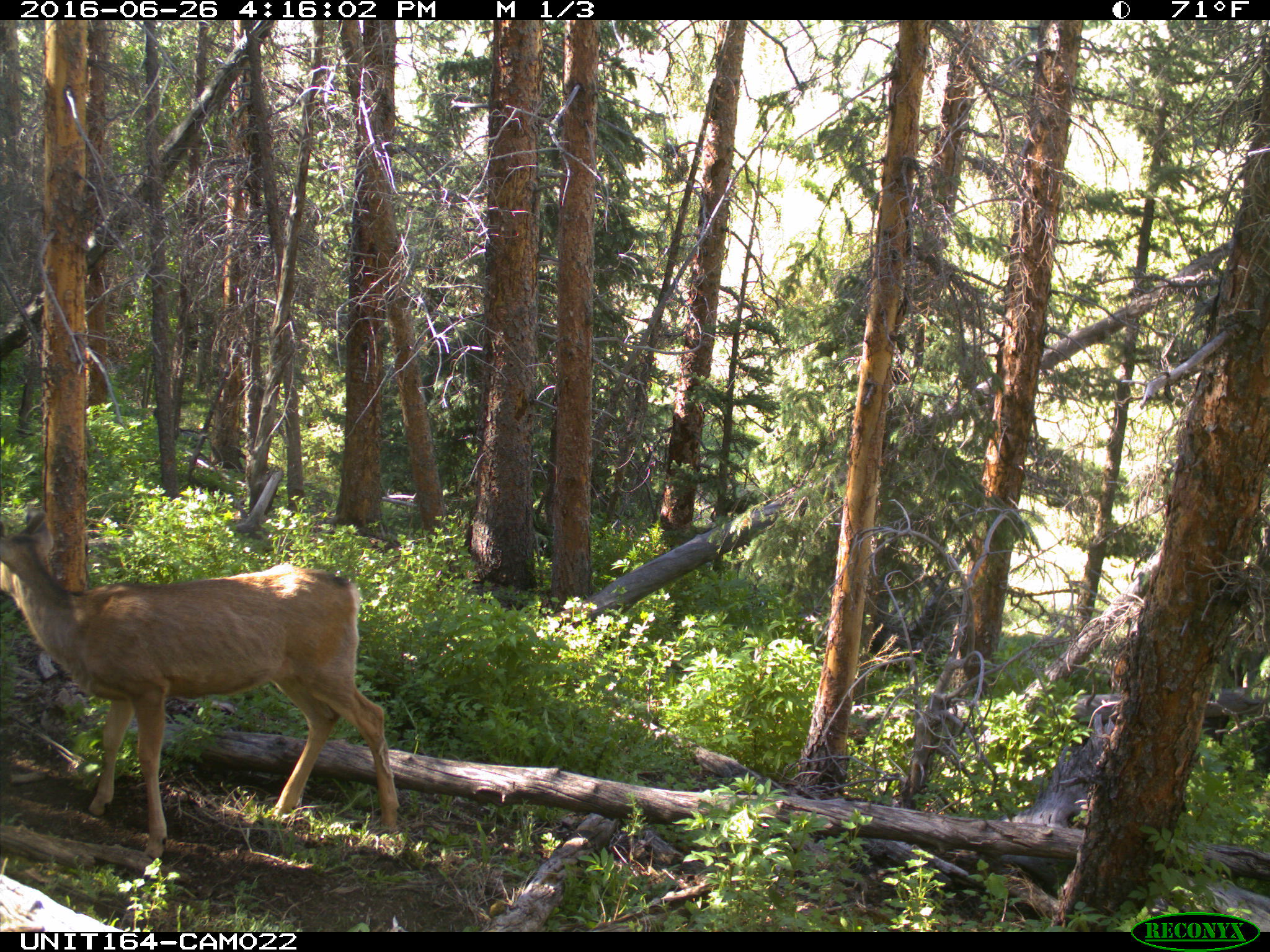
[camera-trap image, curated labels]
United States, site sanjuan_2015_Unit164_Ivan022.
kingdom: Animalia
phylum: Chordata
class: Mammalia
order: Artiodactyla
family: Cervidae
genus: Odocoileus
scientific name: Odocoileus hemionus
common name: mule deer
Odocoileus hemionus (mule deer).